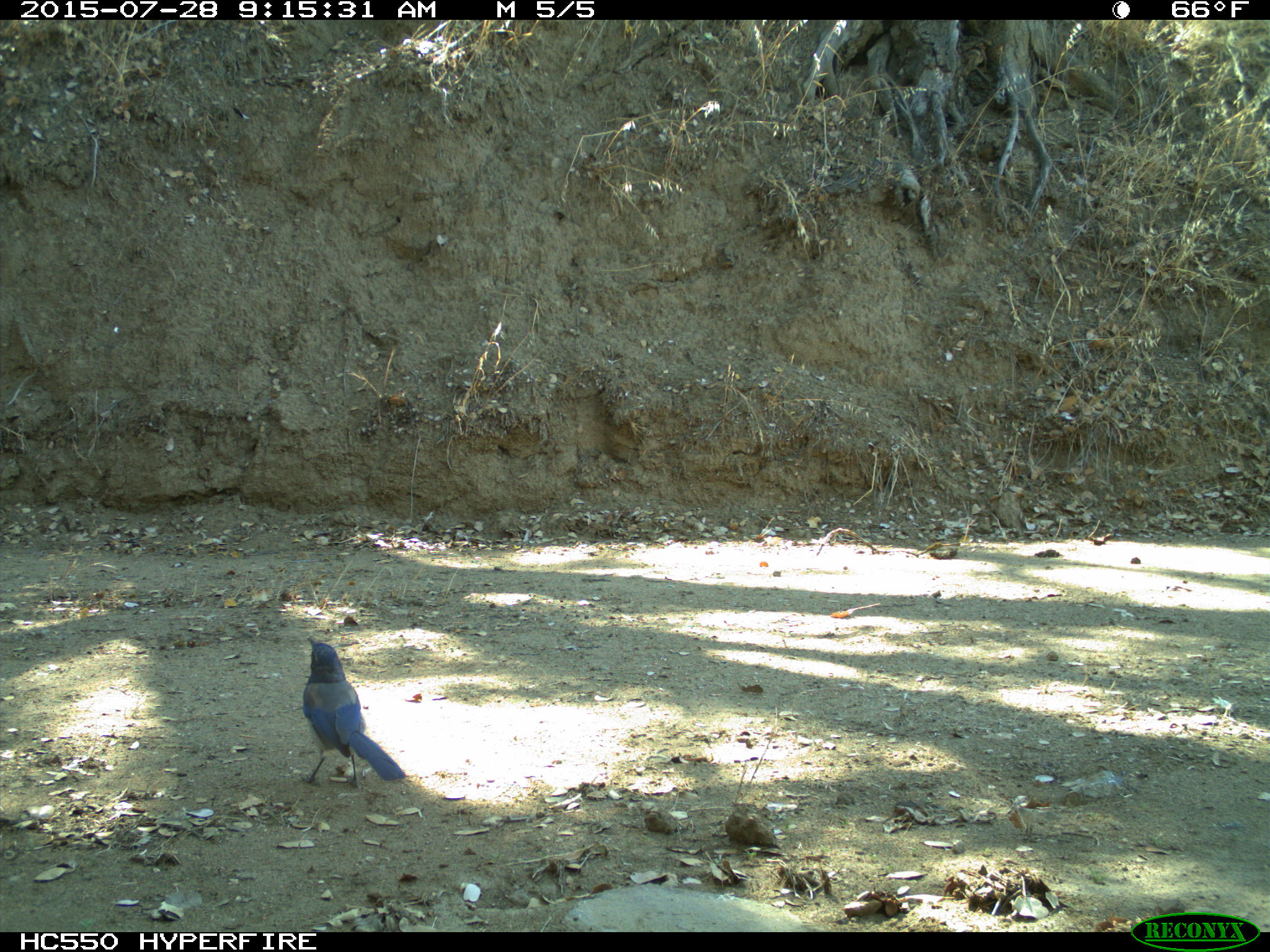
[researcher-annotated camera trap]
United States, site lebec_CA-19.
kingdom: Animalia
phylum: Chordata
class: Aves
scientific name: Aves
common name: birds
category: unidentified bird